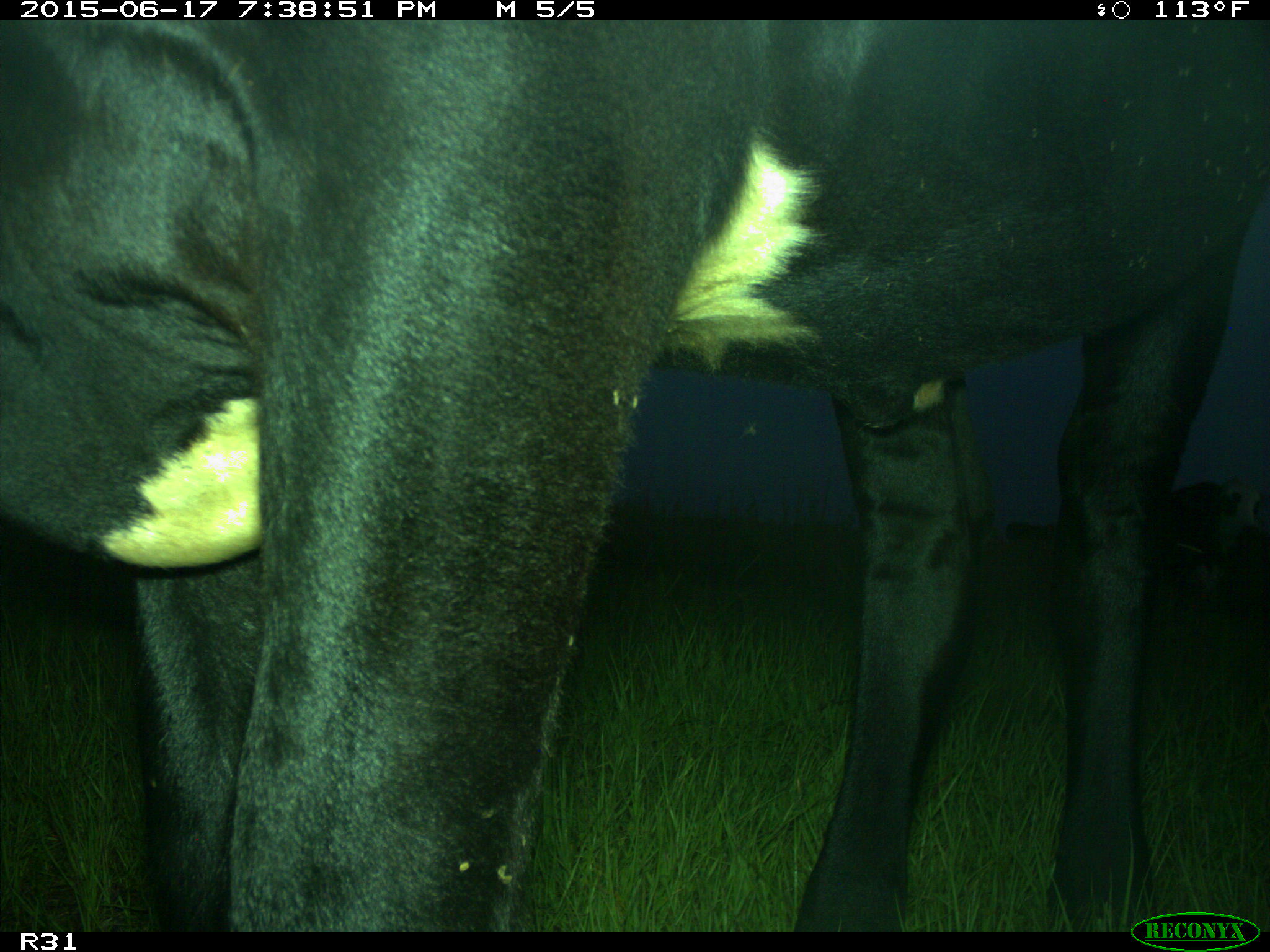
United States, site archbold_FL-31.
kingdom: Animalia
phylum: Chordata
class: Mammalia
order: Artiodactyla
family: Bovidae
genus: Bos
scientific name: Bos taurus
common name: domestic cow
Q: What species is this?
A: Bos taurus (domestic cow).